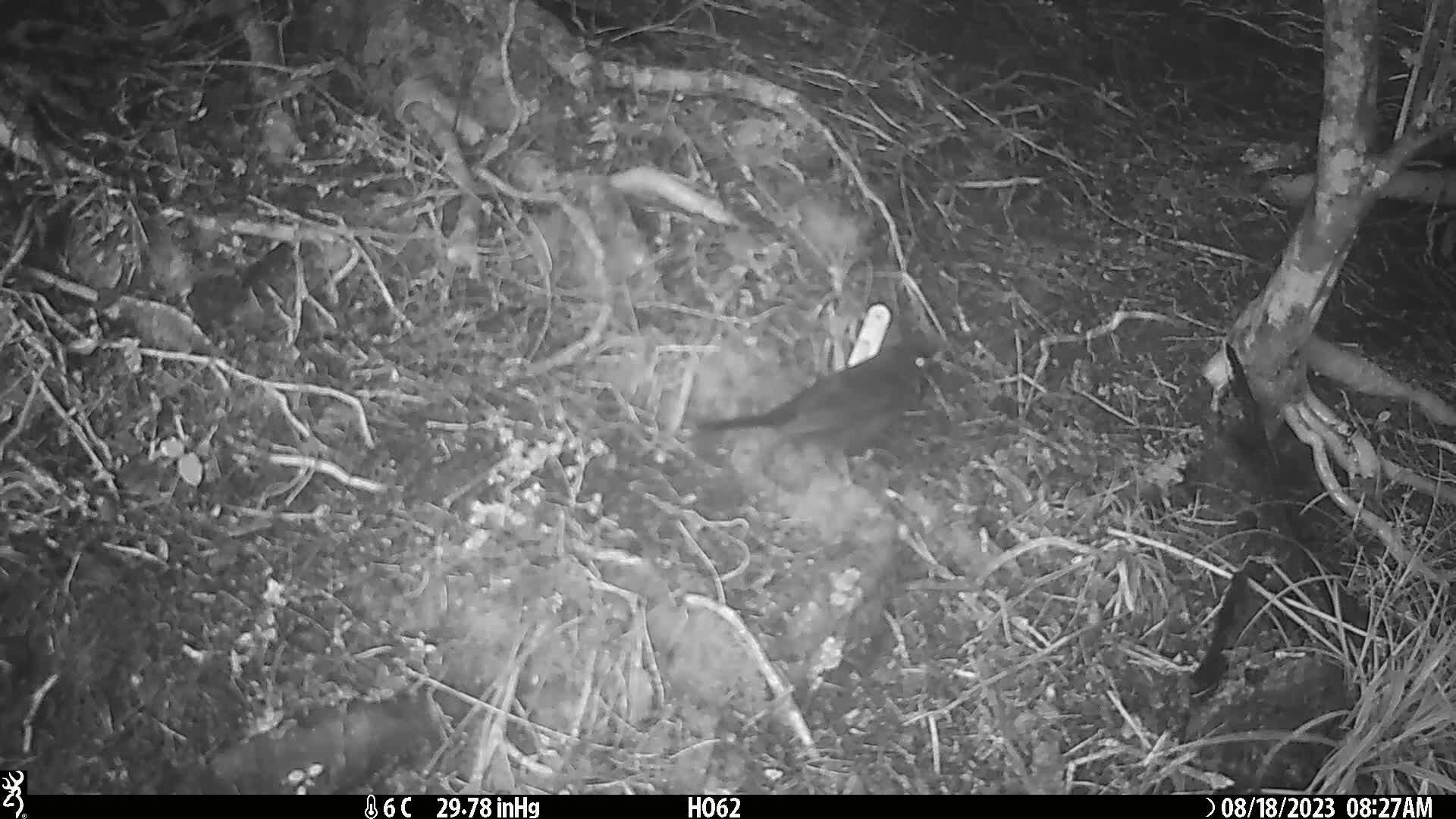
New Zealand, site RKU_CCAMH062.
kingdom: Animalia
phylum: Chordata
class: Aves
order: Passeriformes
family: Turdidae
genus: Turdus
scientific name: Turdus merula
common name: eurasian blackbird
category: blackbird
Blackbird (eurasian blackbird) (Turdus merula).